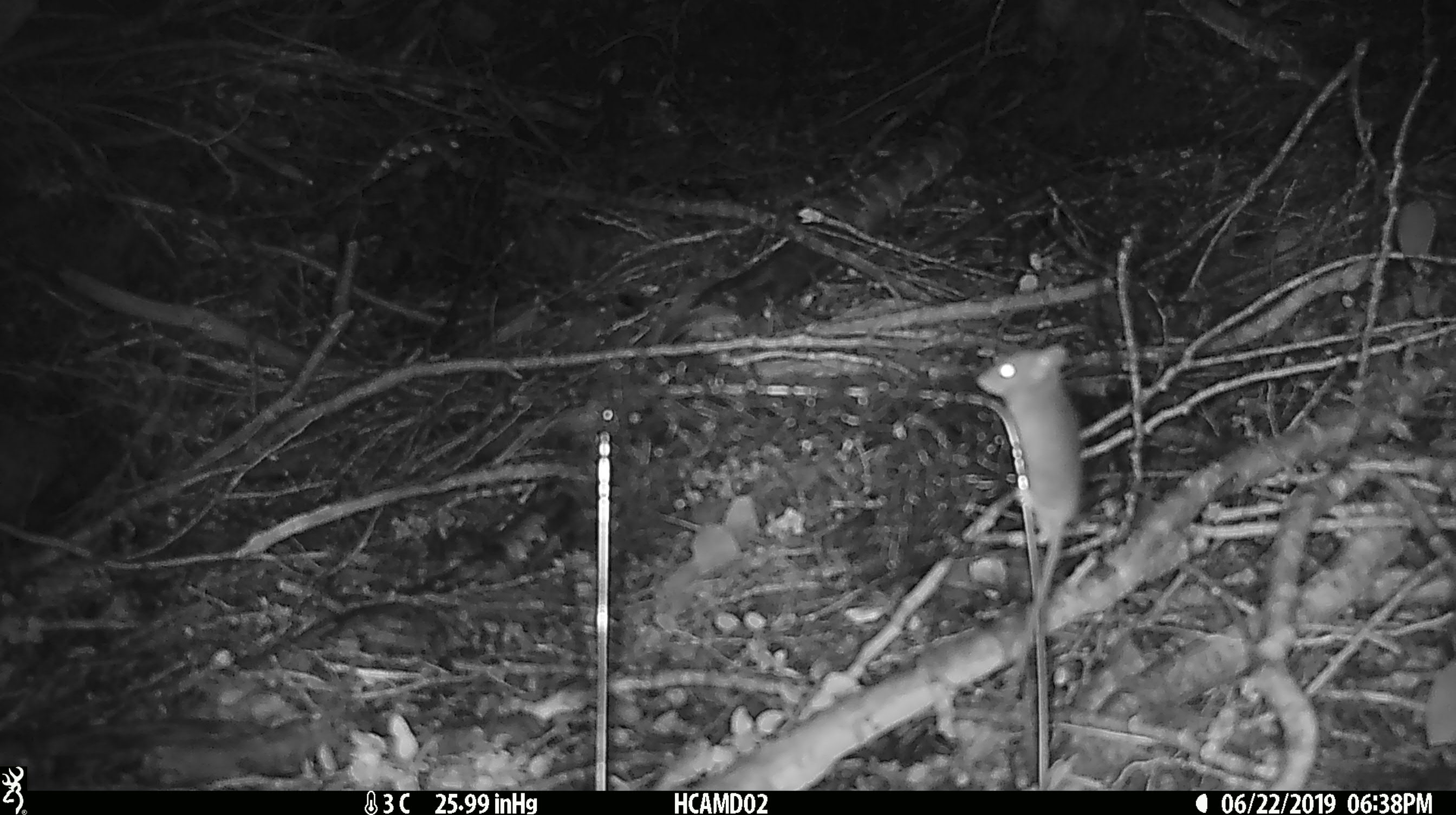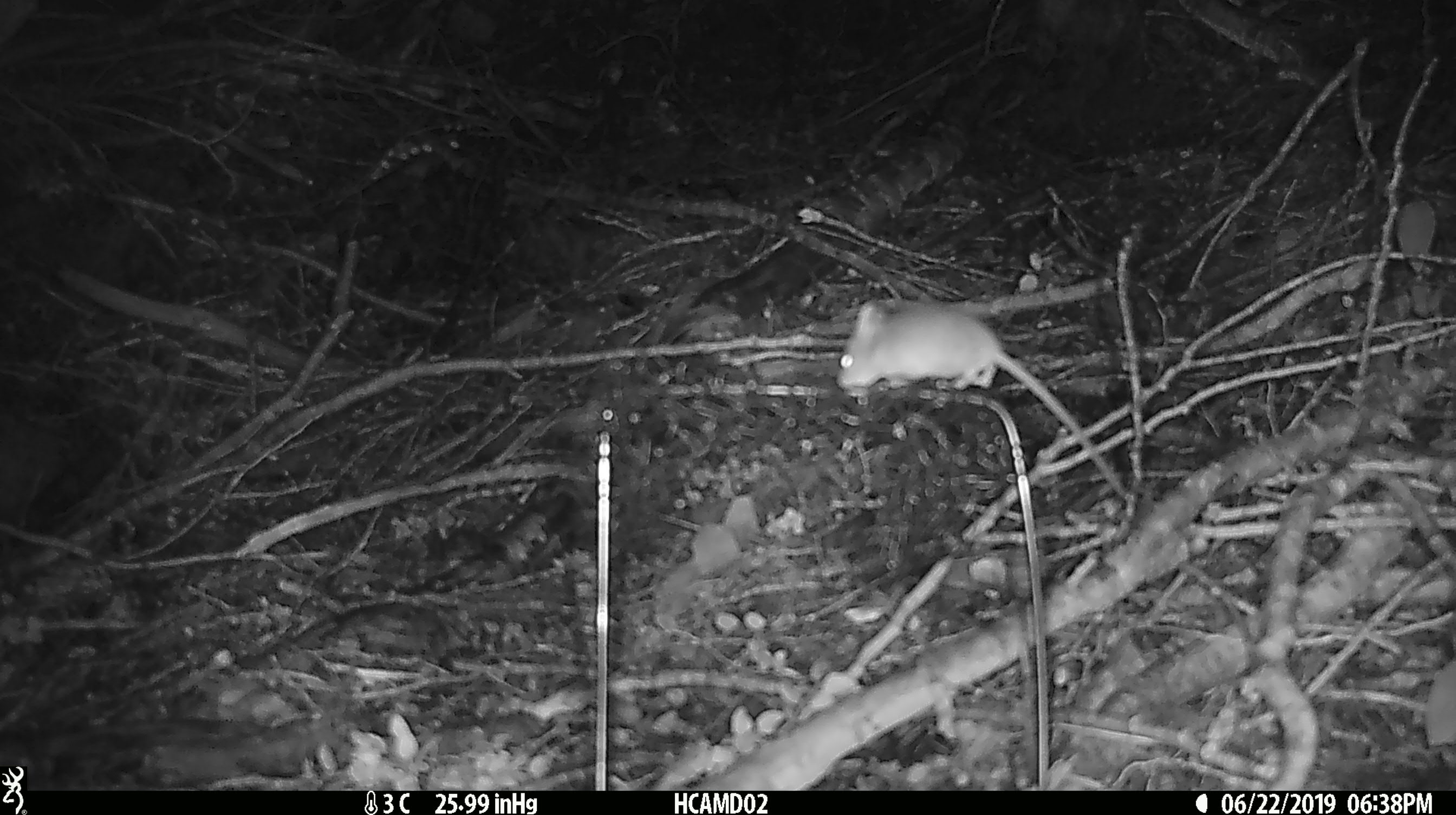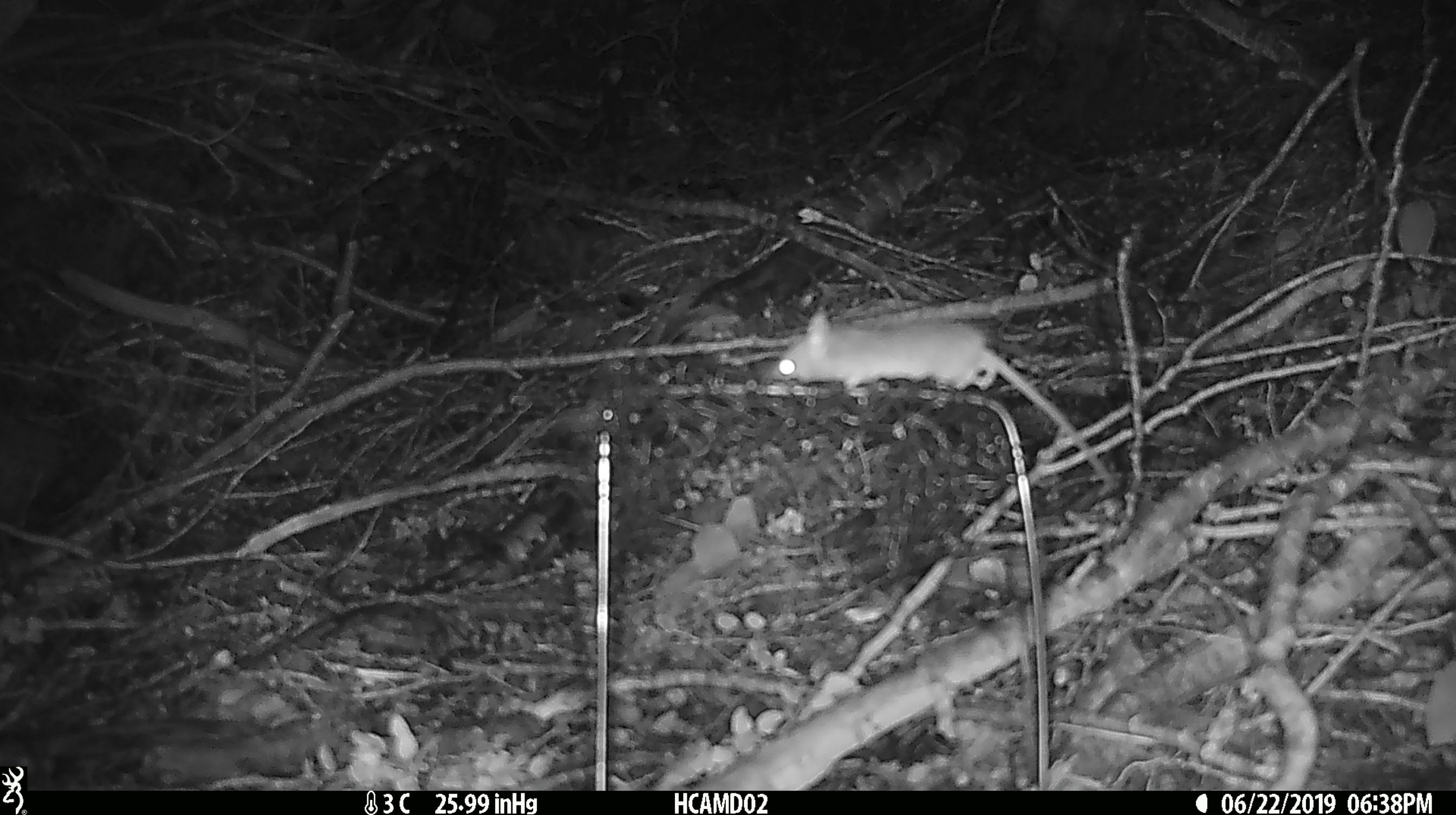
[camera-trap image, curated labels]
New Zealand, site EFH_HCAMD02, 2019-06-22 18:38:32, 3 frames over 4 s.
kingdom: Animalia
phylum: Chordata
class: Mammalia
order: Rodentia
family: Muridae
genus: Mus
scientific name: Mus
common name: mouse